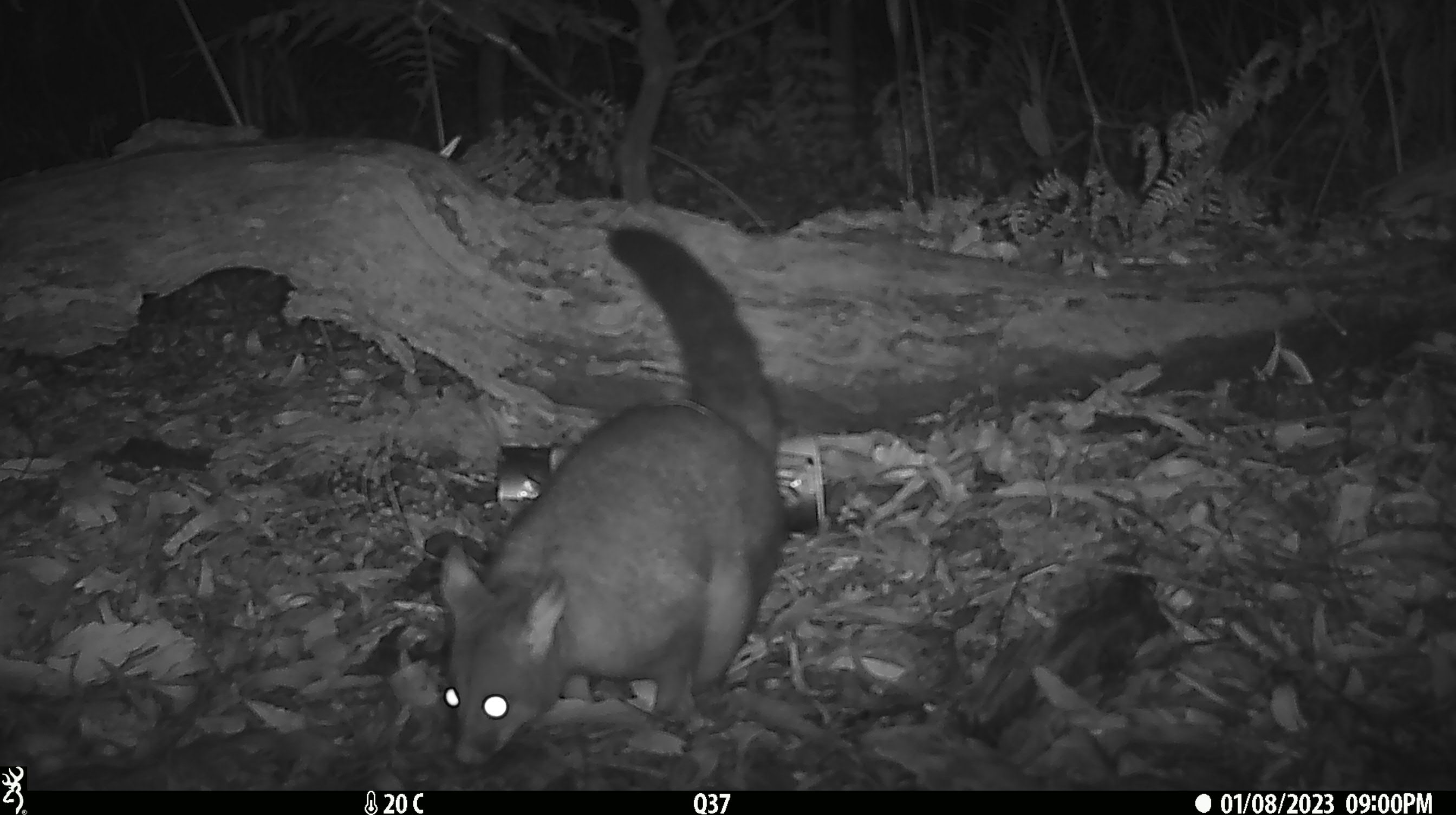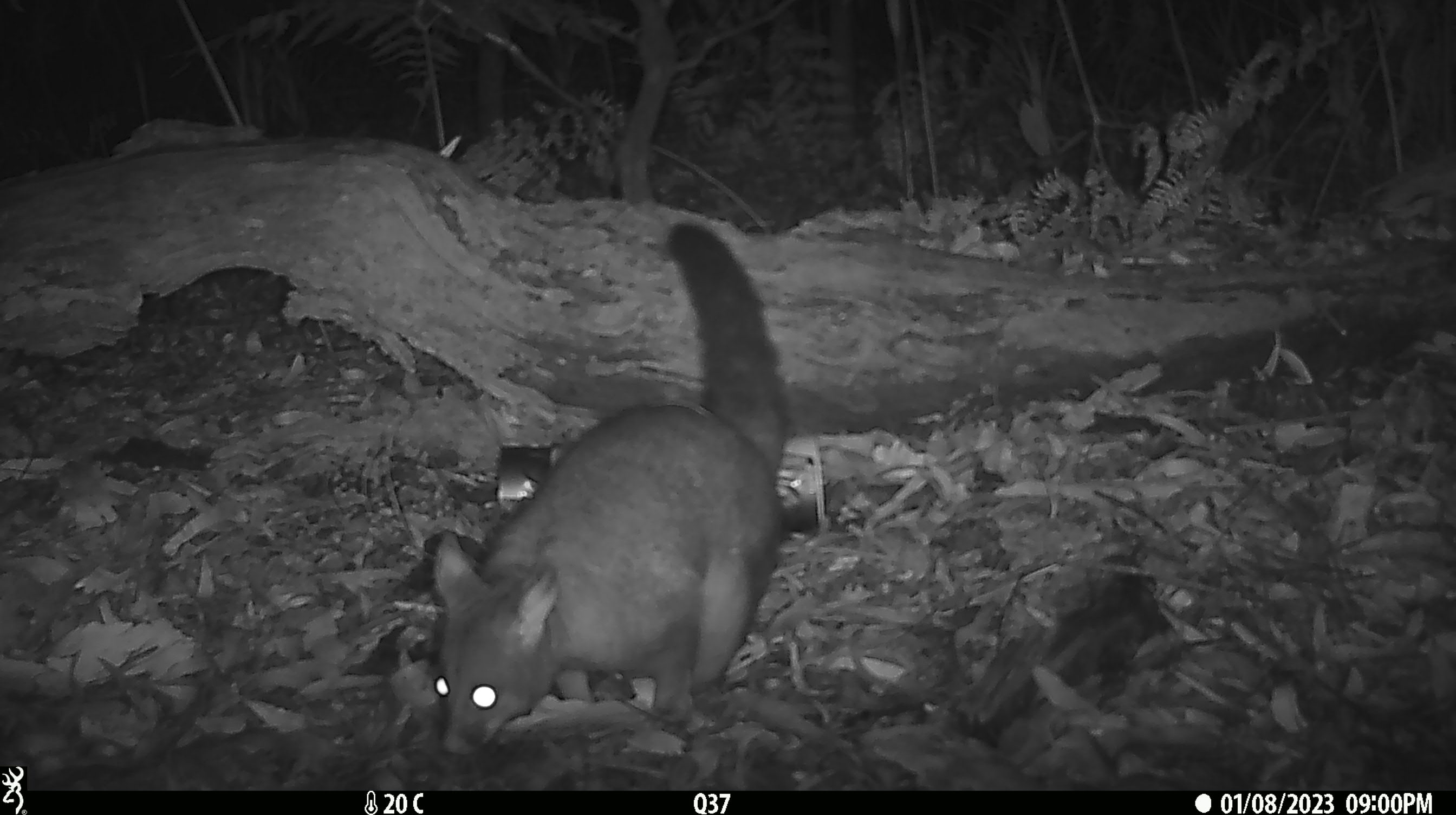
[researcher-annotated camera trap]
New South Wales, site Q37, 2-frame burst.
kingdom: Animalia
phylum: Chordata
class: Mammalia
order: Diprotodontia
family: Phalangeridae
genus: Trichosurus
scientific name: Trichosurus vulpecula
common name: common brushtail possum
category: possum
Possum (common brushtail possum) (Trichosurus vulpecula).